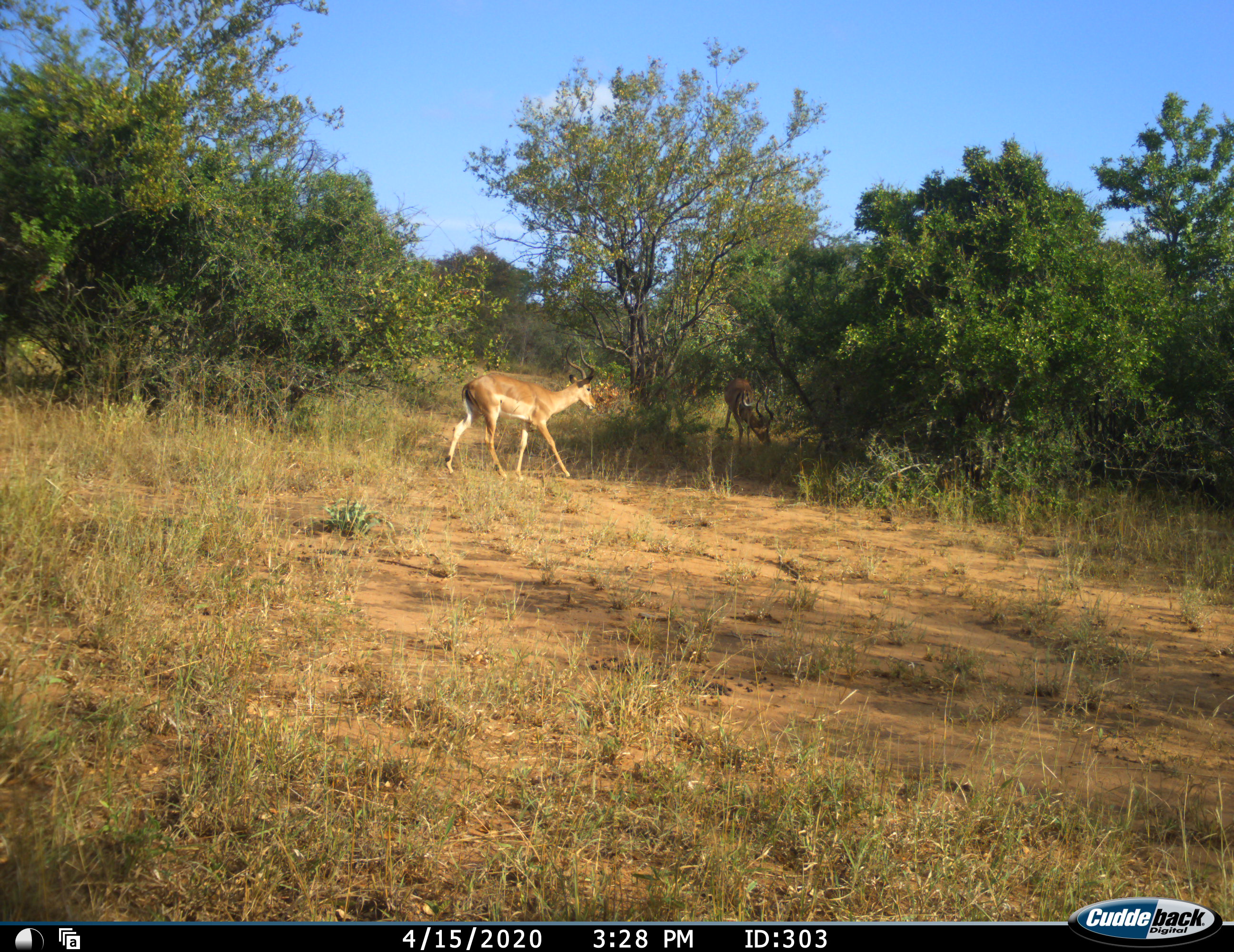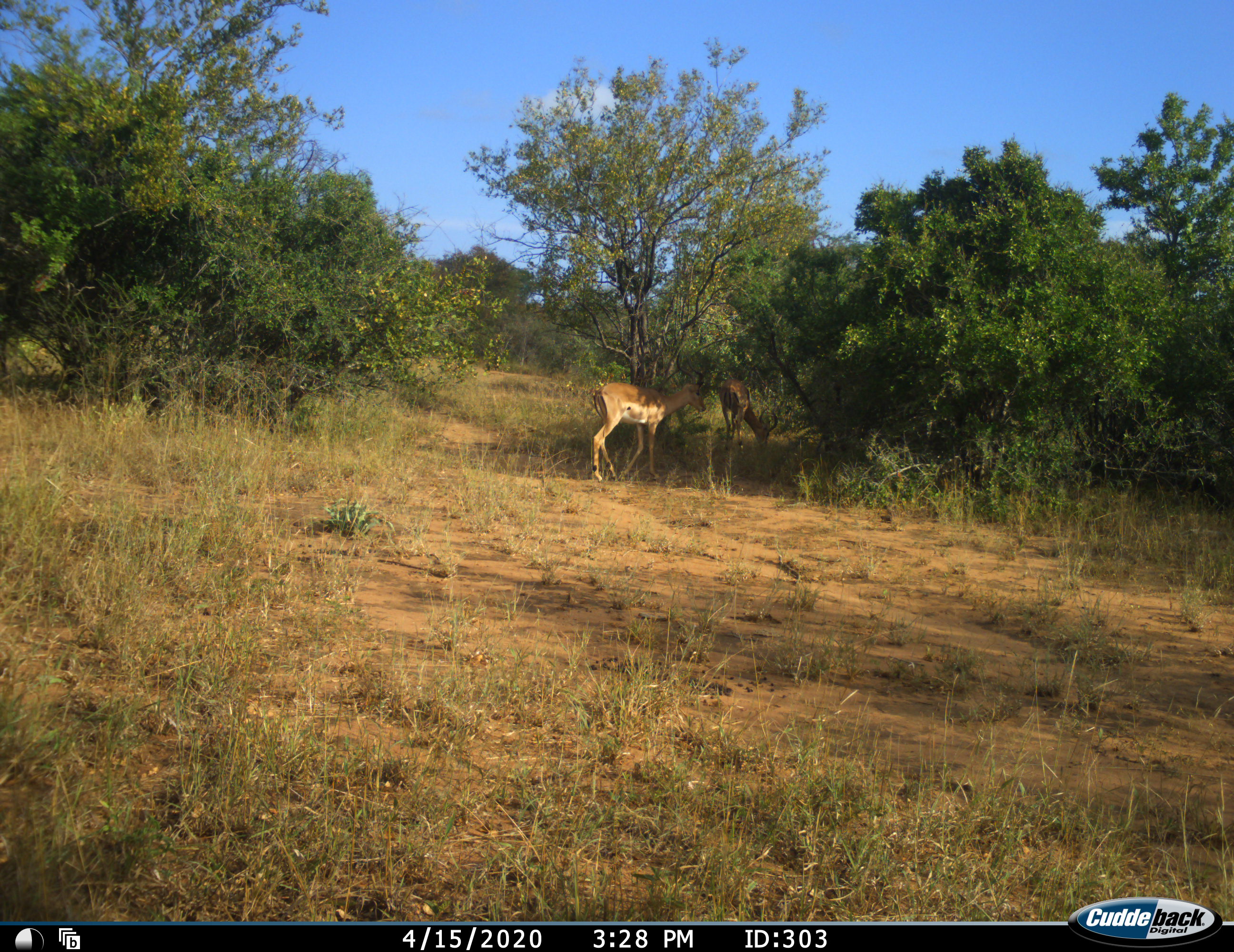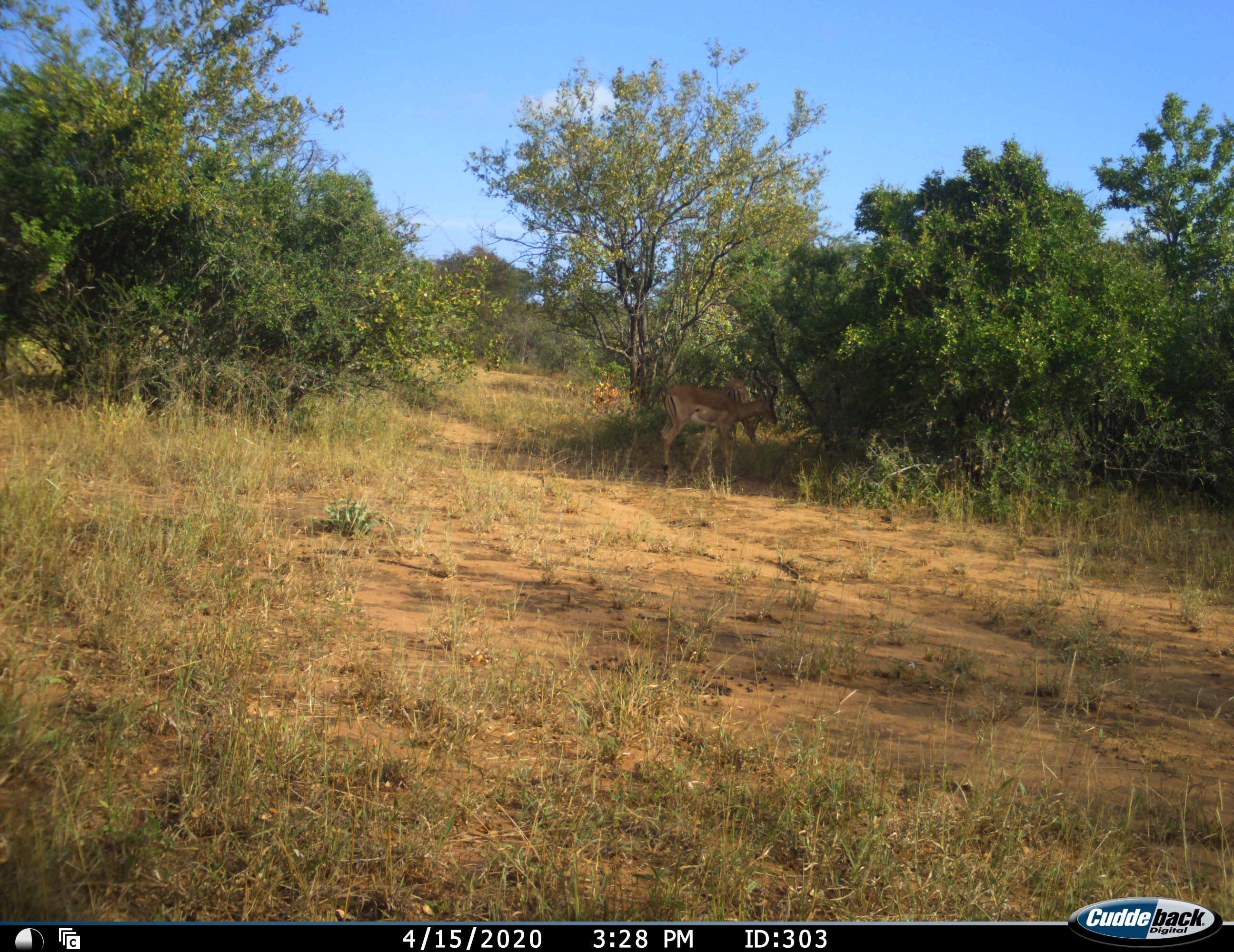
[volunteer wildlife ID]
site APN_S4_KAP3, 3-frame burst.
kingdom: Animalia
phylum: Chordata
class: Mammalia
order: Artiodactyla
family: Bovidae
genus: Aepyceros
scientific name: Aepyceros melampus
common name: impala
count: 2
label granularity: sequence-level